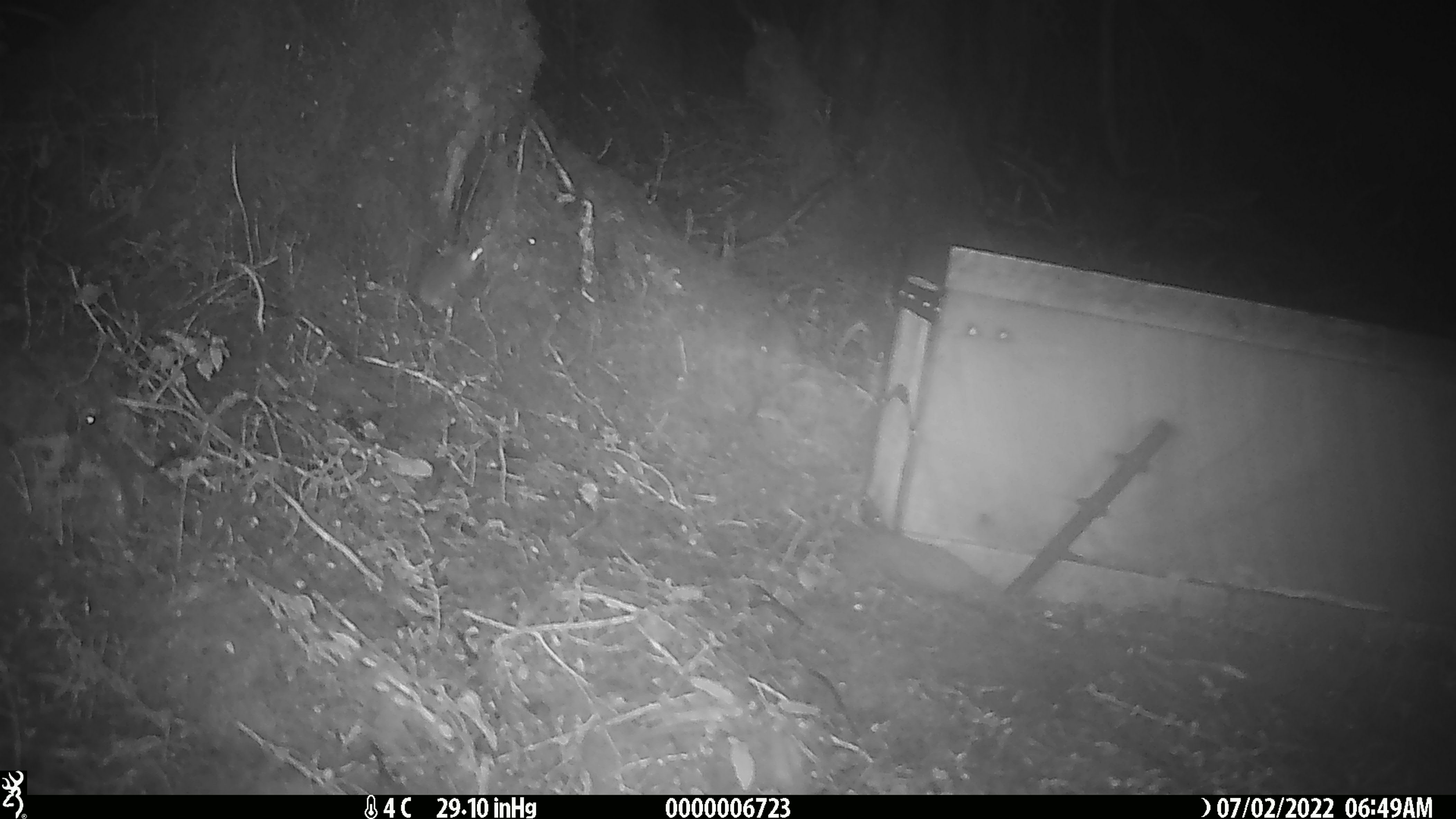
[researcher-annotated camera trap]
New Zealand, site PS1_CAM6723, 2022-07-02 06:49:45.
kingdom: Animalia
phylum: Chordata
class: Mammalia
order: Rodentia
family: Muridae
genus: Mus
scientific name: Mus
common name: mouse